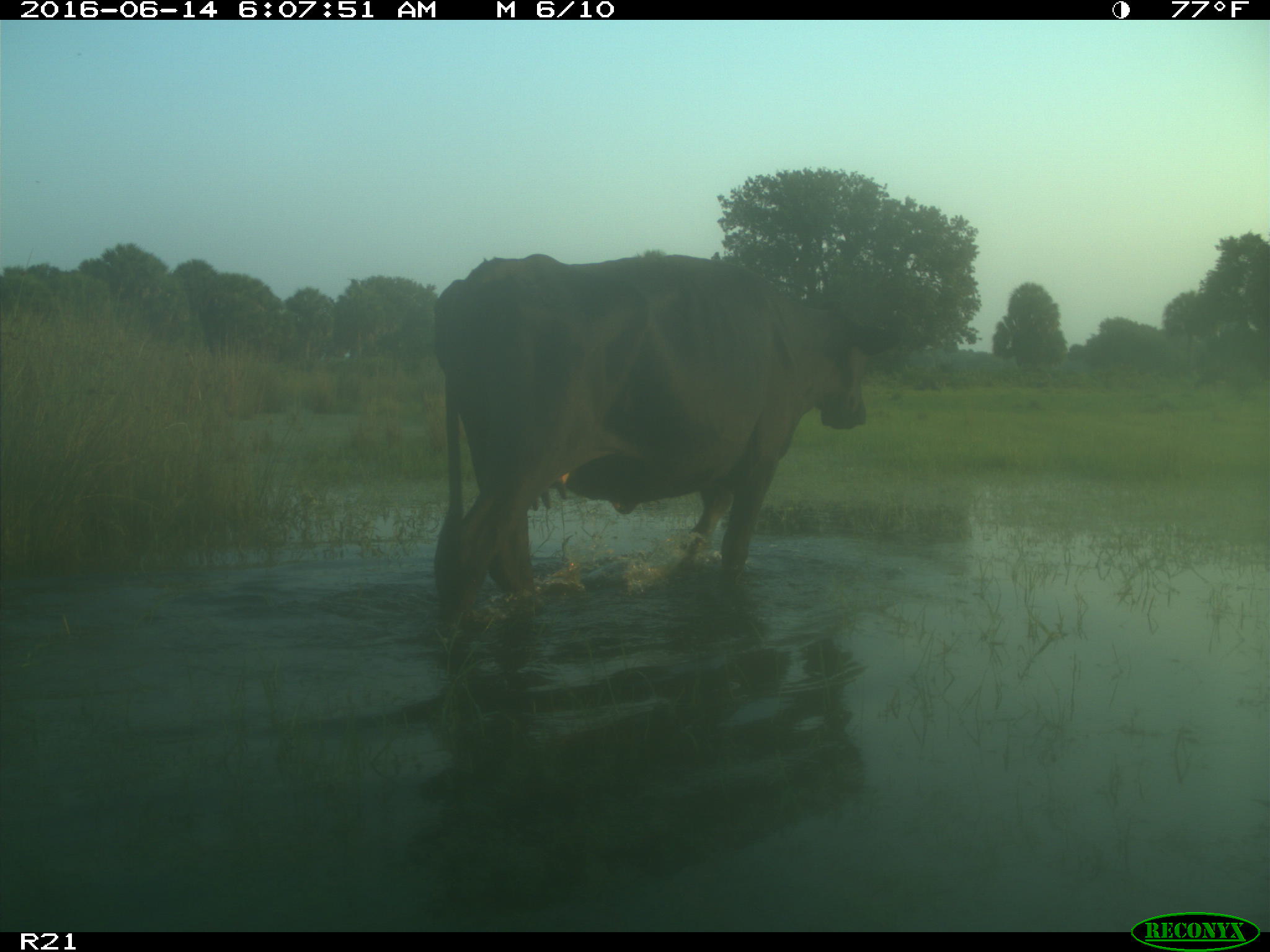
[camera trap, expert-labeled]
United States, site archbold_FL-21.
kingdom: Animalia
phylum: Chordata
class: Mammalia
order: Artiodactyla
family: Bovidae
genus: Bos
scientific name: Bos taurus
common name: domestic cow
Bos taurus (domestic cow).